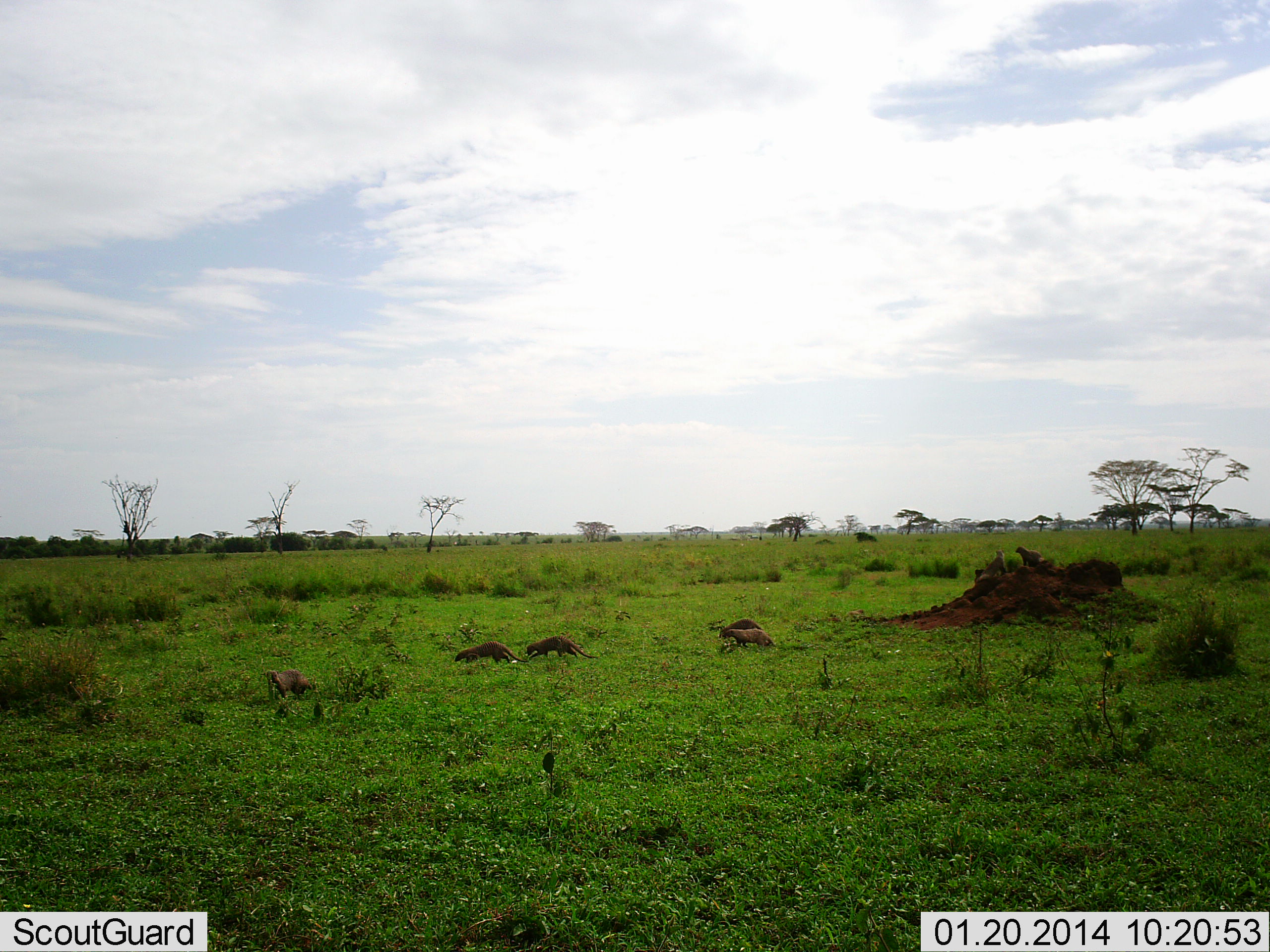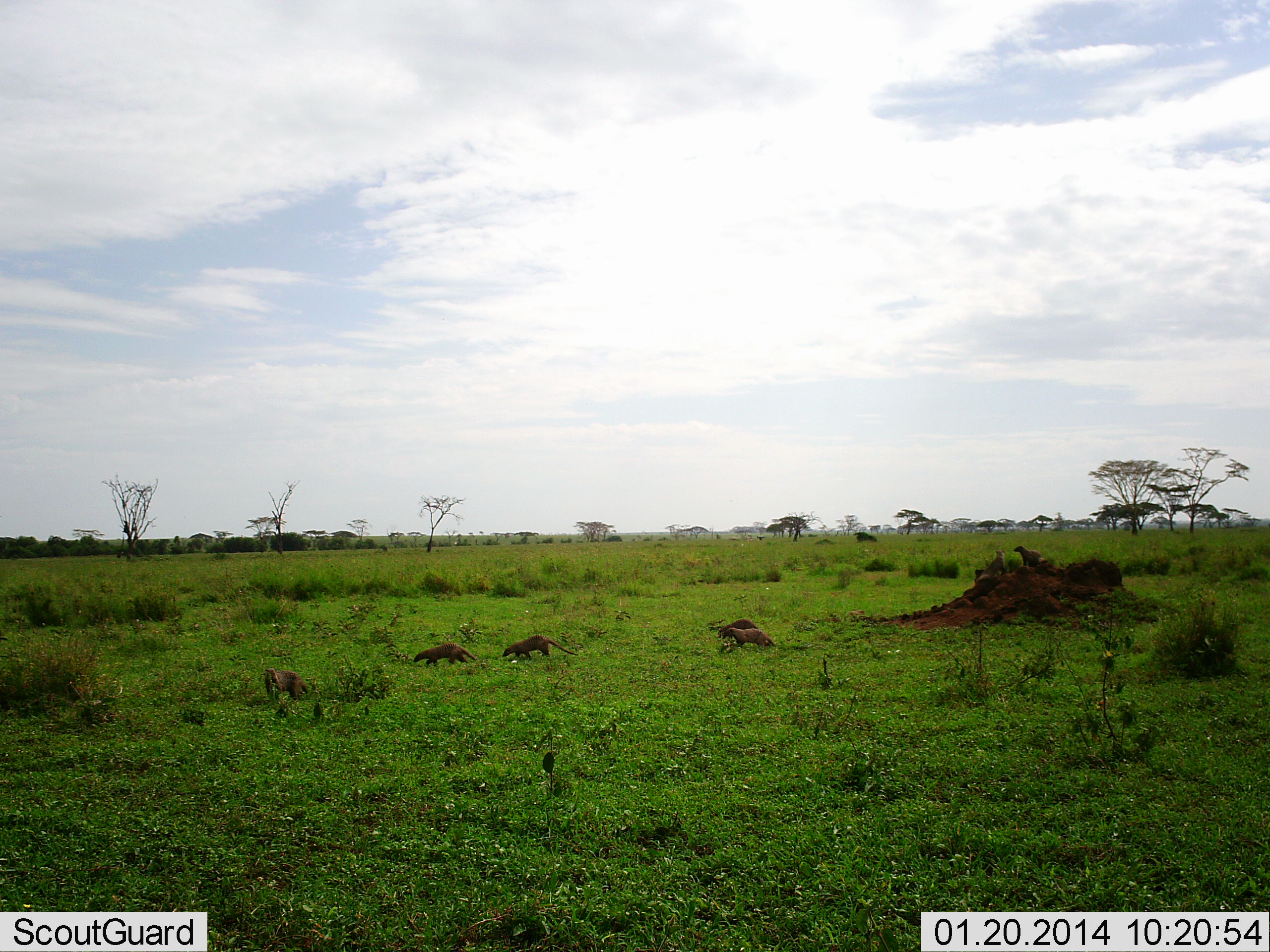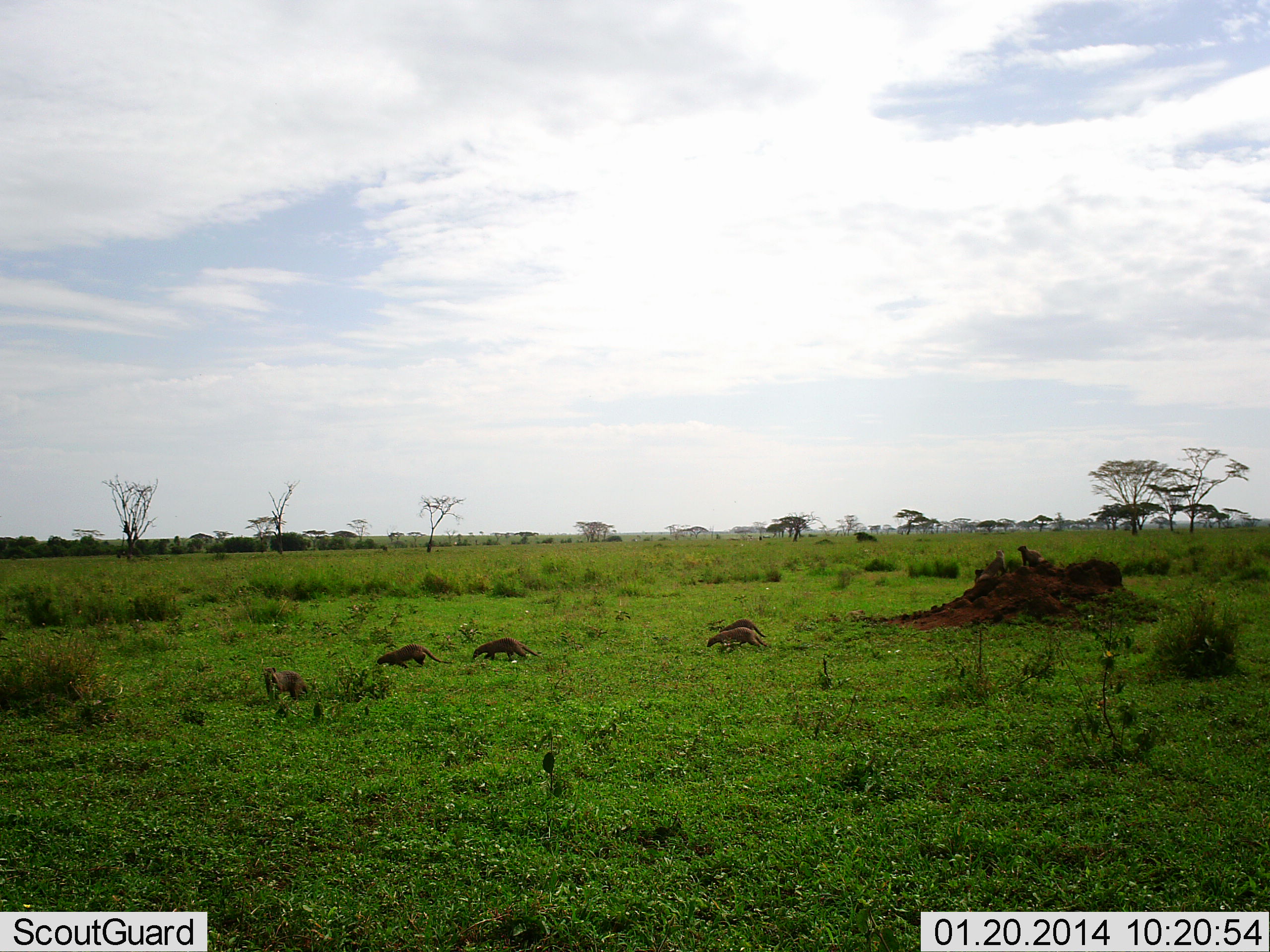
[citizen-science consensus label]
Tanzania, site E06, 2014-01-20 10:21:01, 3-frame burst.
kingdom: Animalia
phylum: Chordata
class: Mammalia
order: Carnivora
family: Herpestidae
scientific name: Herpestidae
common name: mongoose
Mongoose (Herpestidae), count 6. Behavior (volunteer vote fractions): standing 60%, resting 0%, moving 100%, interacting 0%. Young present (vote fraction): 0%. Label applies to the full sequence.